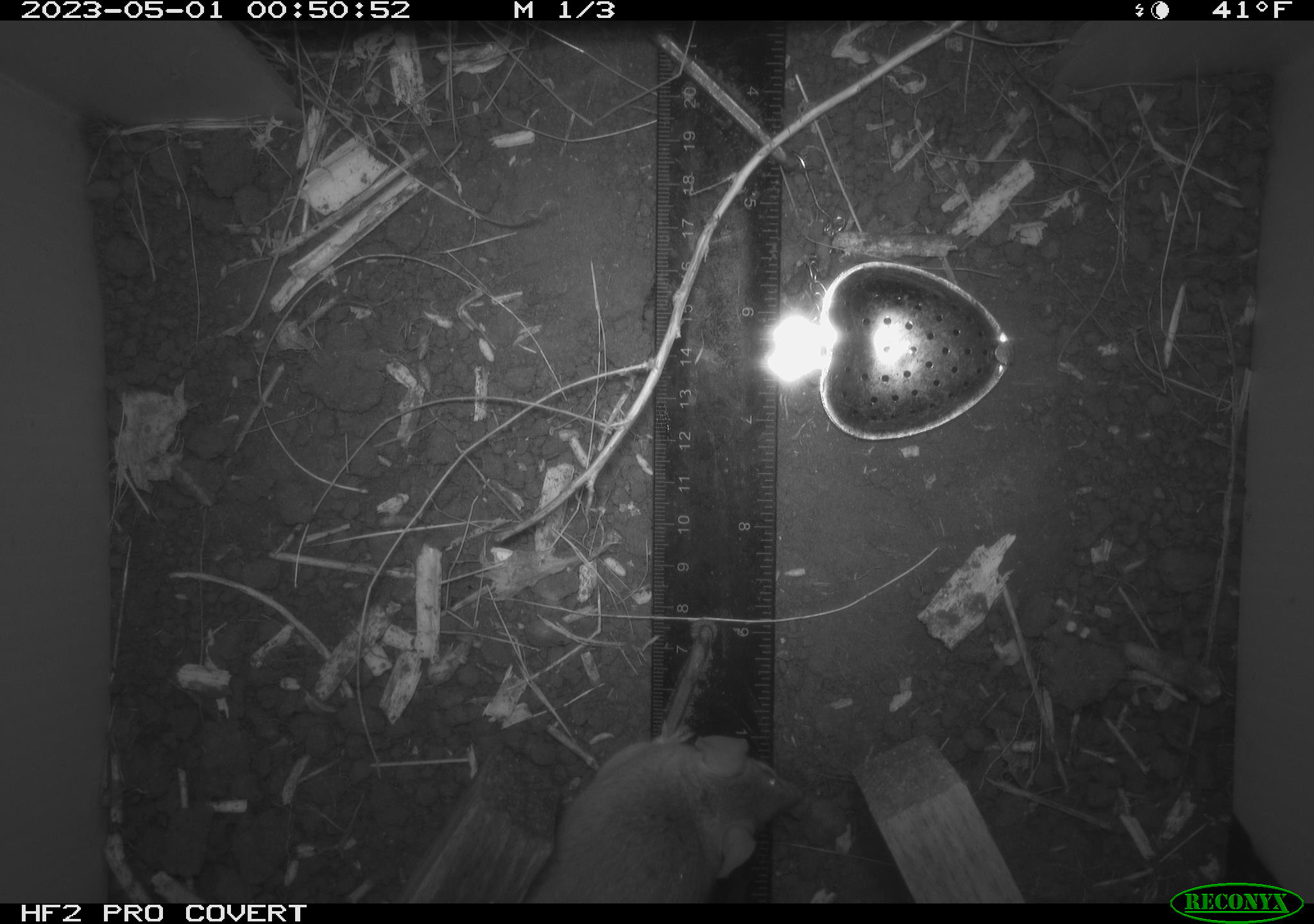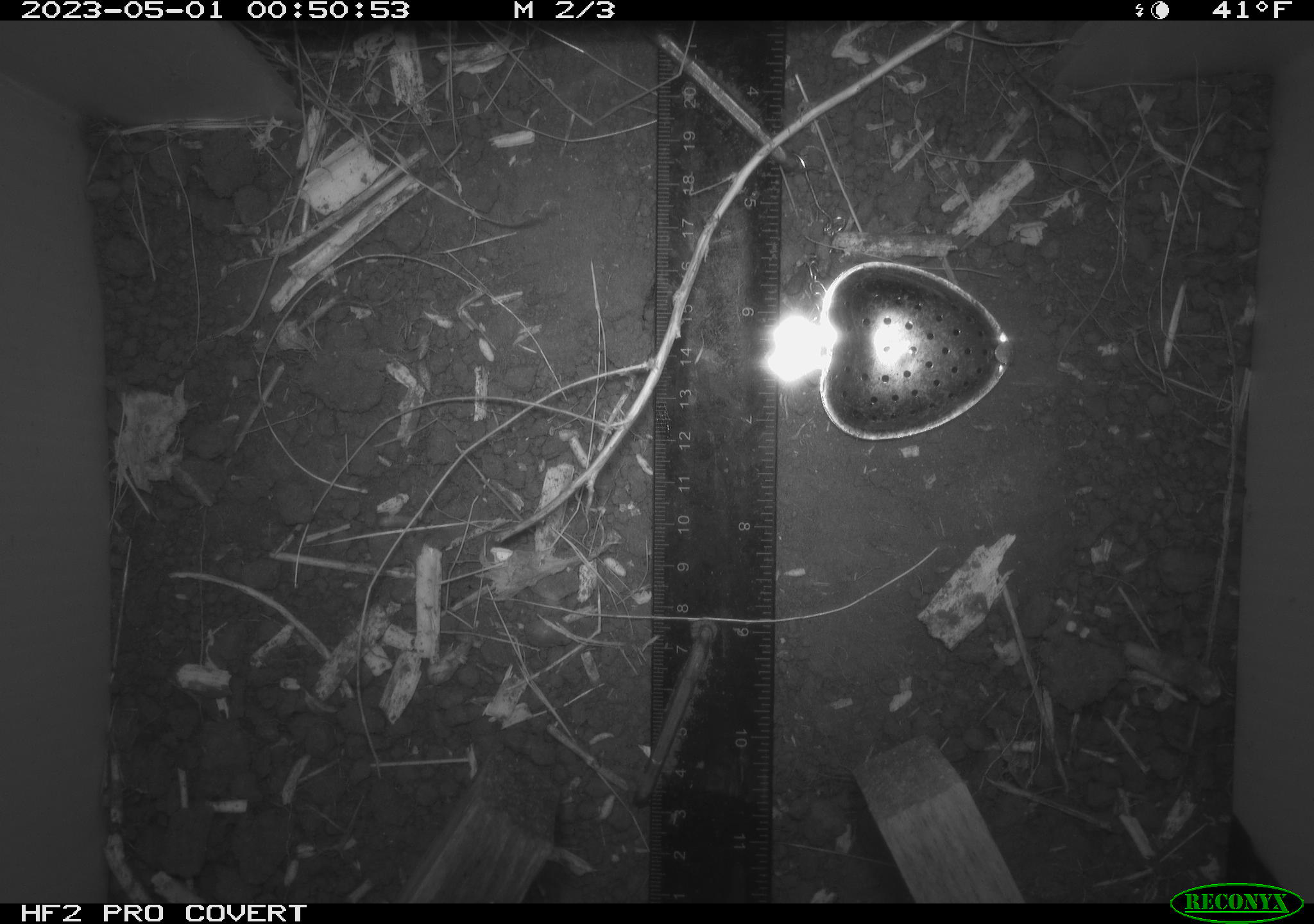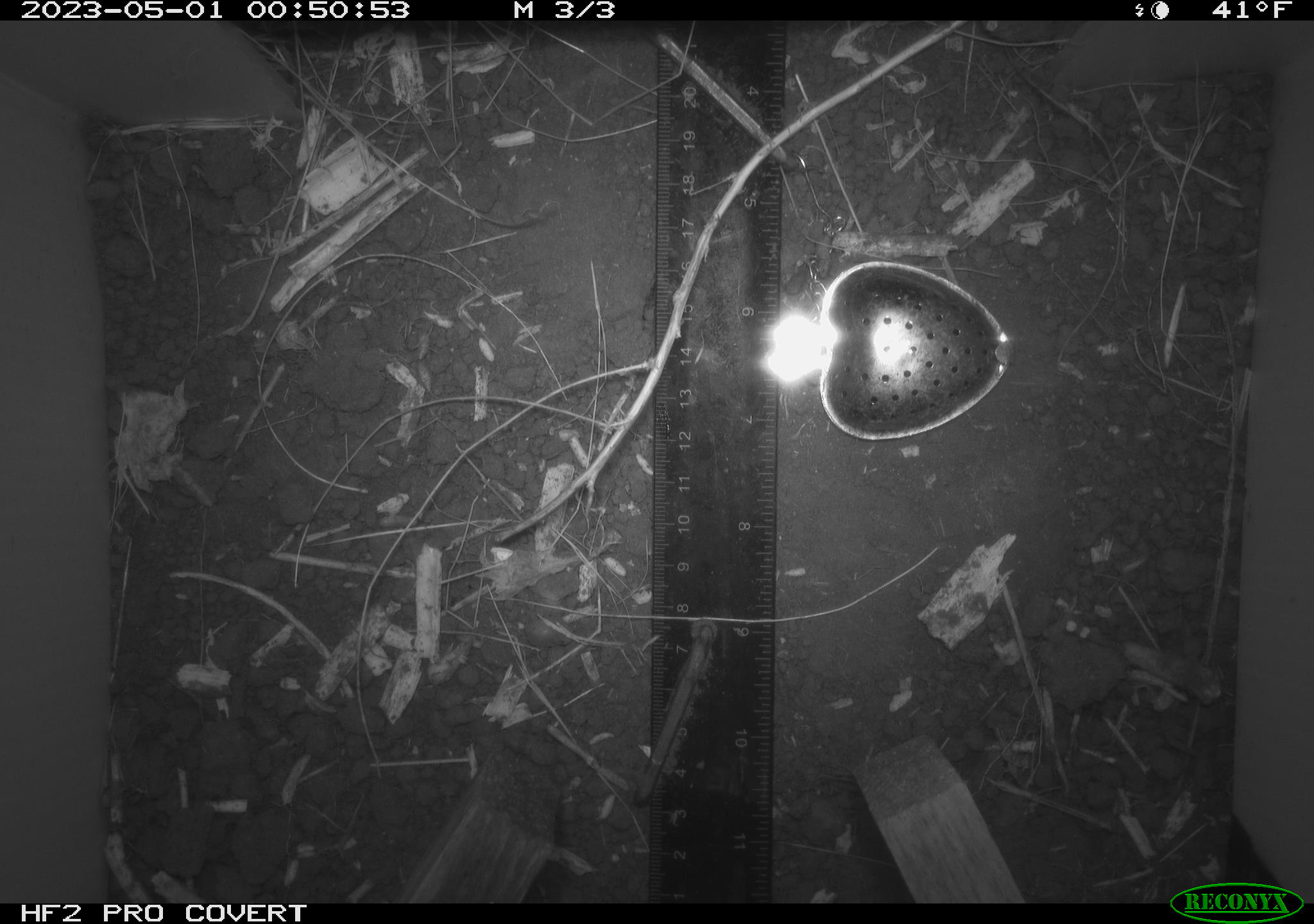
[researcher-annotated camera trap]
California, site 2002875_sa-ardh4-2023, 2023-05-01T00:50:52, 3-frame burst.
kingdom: Animalia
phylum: Chordata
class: Mammalia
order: Rodentia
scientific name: Rodentia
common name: mouse species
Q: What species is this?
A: Mouse species (Rodentia).